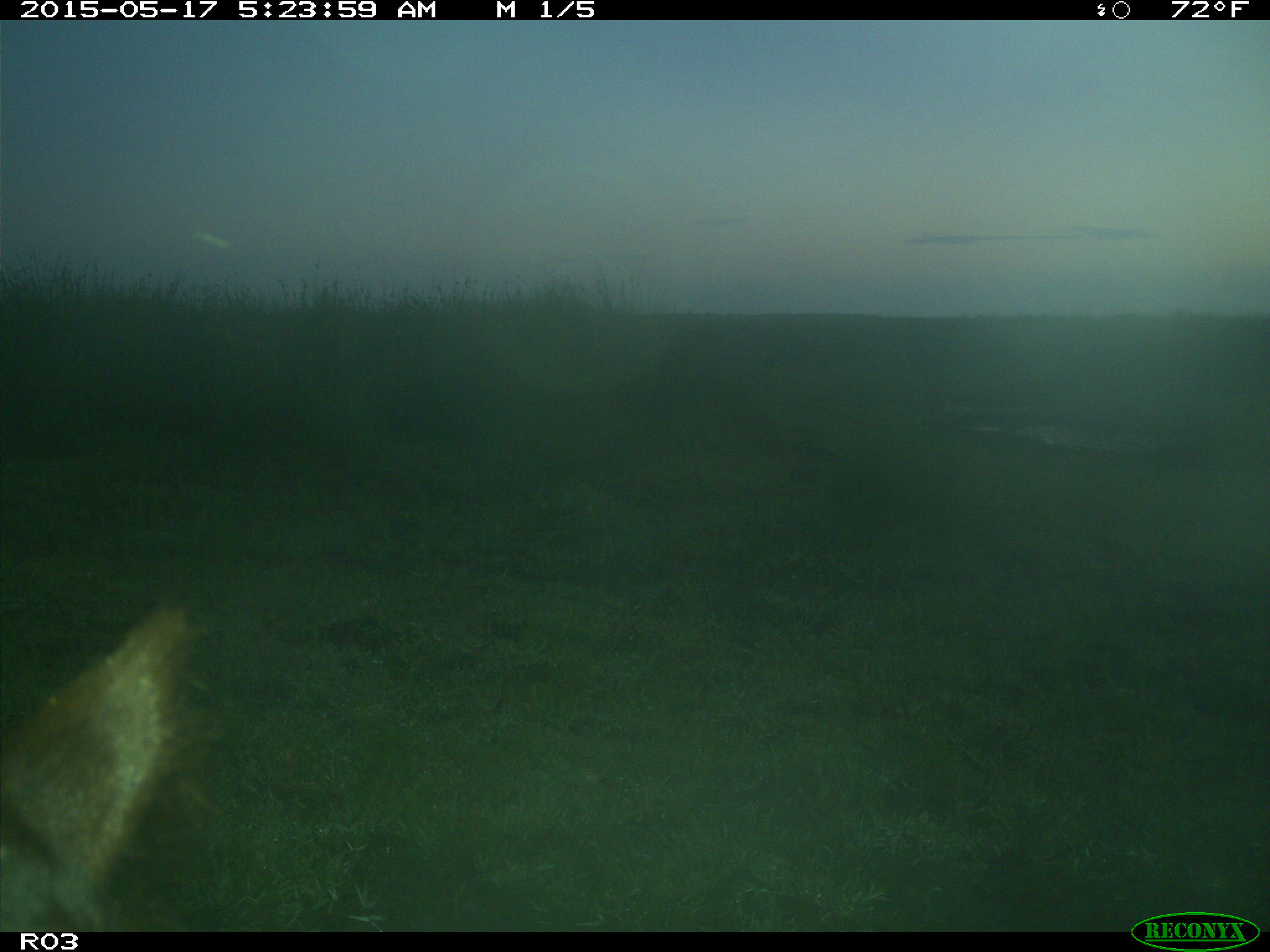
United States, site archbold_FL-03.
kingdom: Animalia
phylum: Chordata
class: Mammalia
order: Artiodactyla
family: Bovidae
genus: Bos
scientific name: Bos taurus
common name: domestic cow